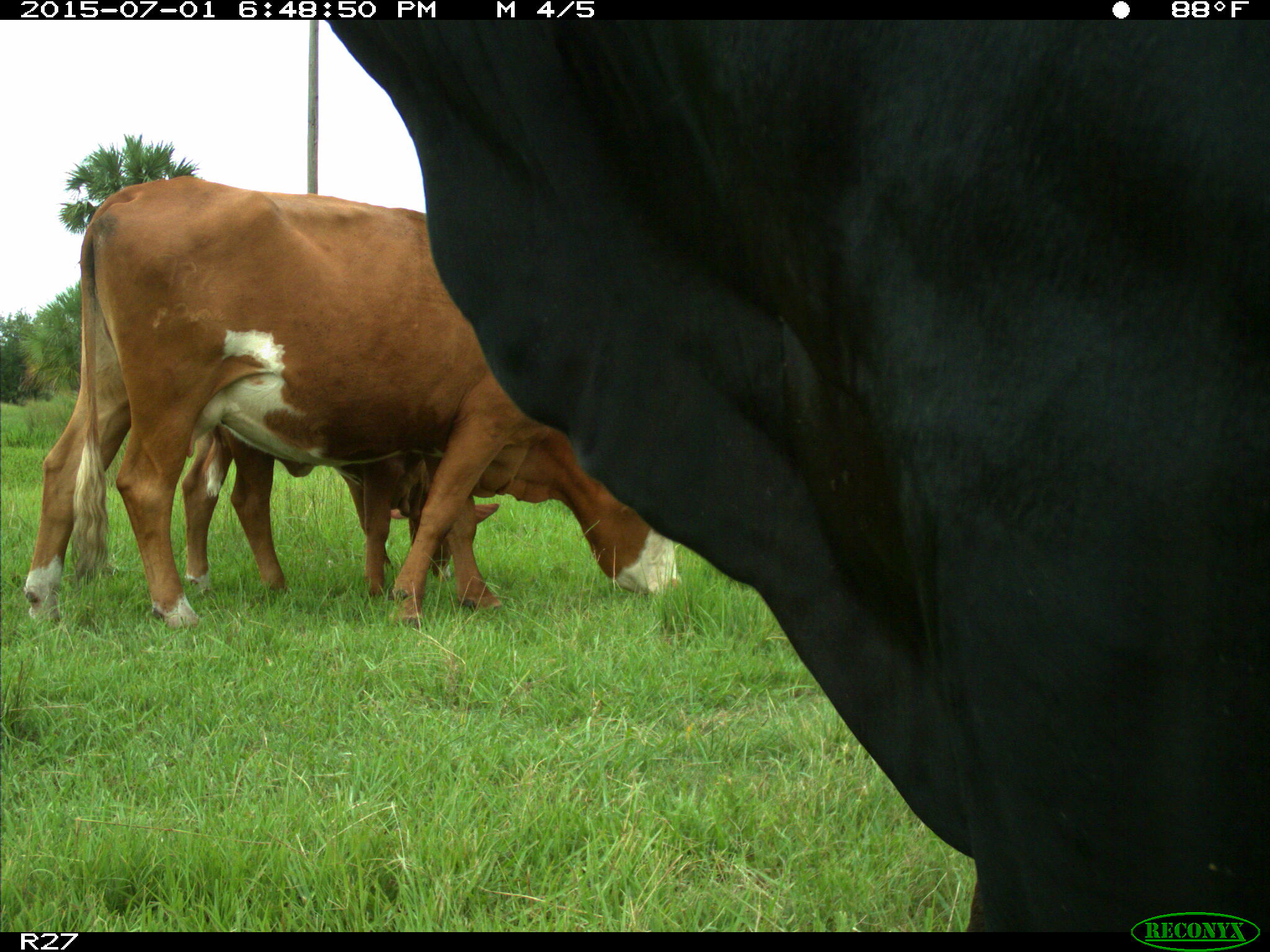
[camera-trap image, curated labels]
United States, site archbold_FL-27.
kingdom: Animalia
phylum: Chordata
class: Mammalia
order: Artiodactyla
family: Bovidae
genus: Bos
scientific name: Bos taurus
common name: domestic cow